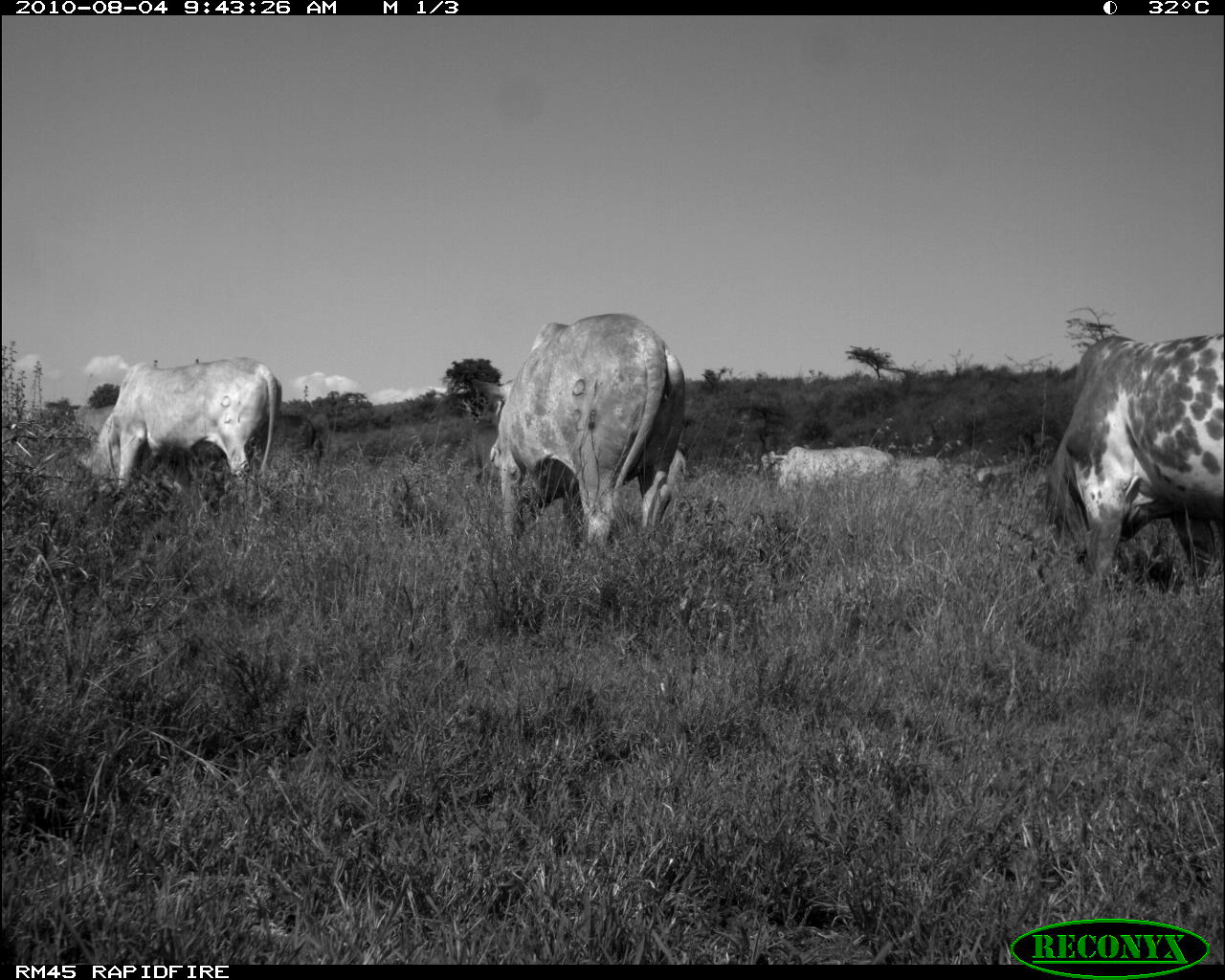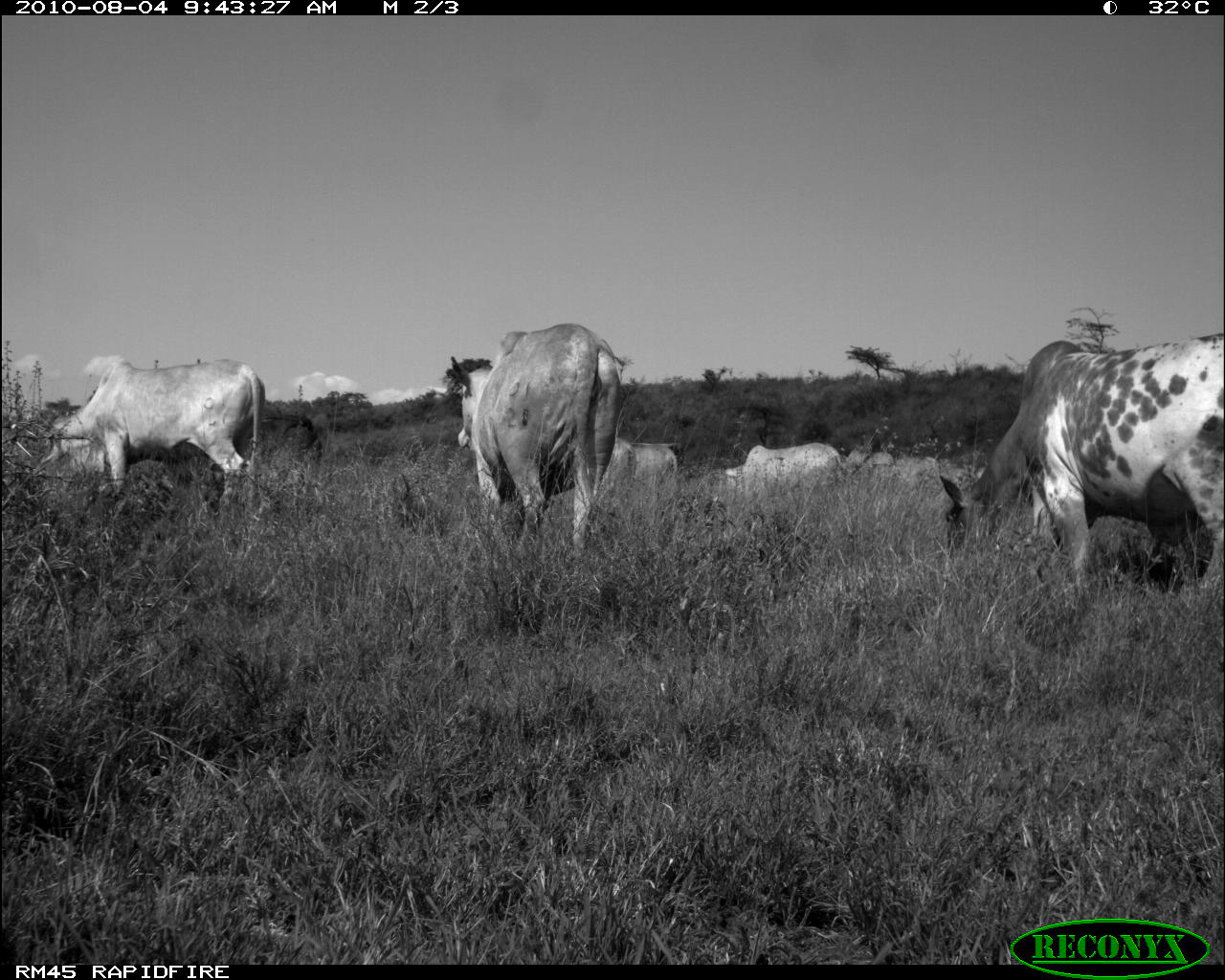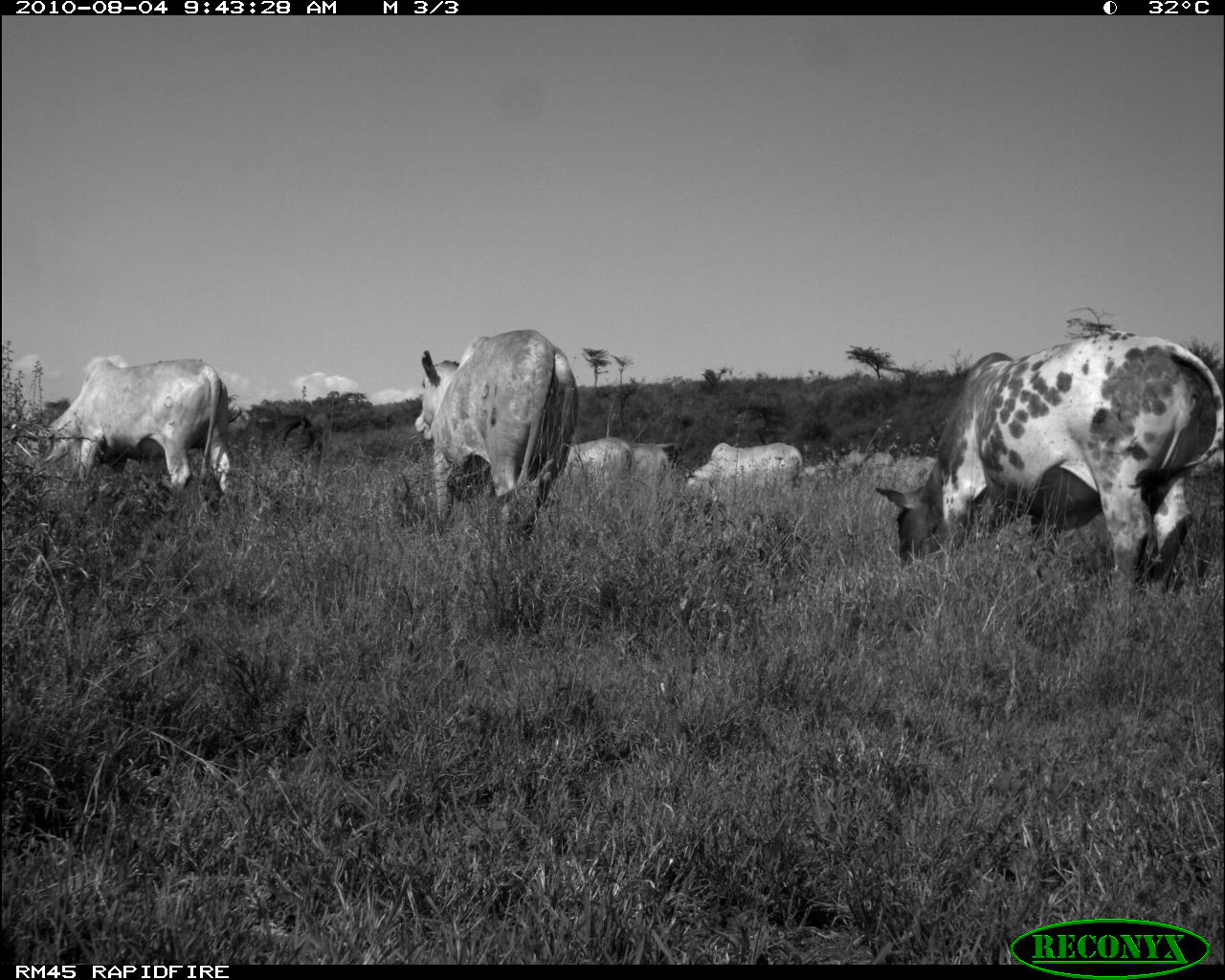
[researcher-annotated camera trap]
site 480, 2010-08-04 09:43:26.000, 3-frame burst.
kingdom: Animalia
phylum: Chordata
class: Mammalia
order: Artiodactyla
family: Bovidae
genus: Bos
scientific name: Bos taurus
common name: domestic cattle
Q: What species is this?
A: Bos taurus (domestic cattle).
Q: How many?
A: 7.